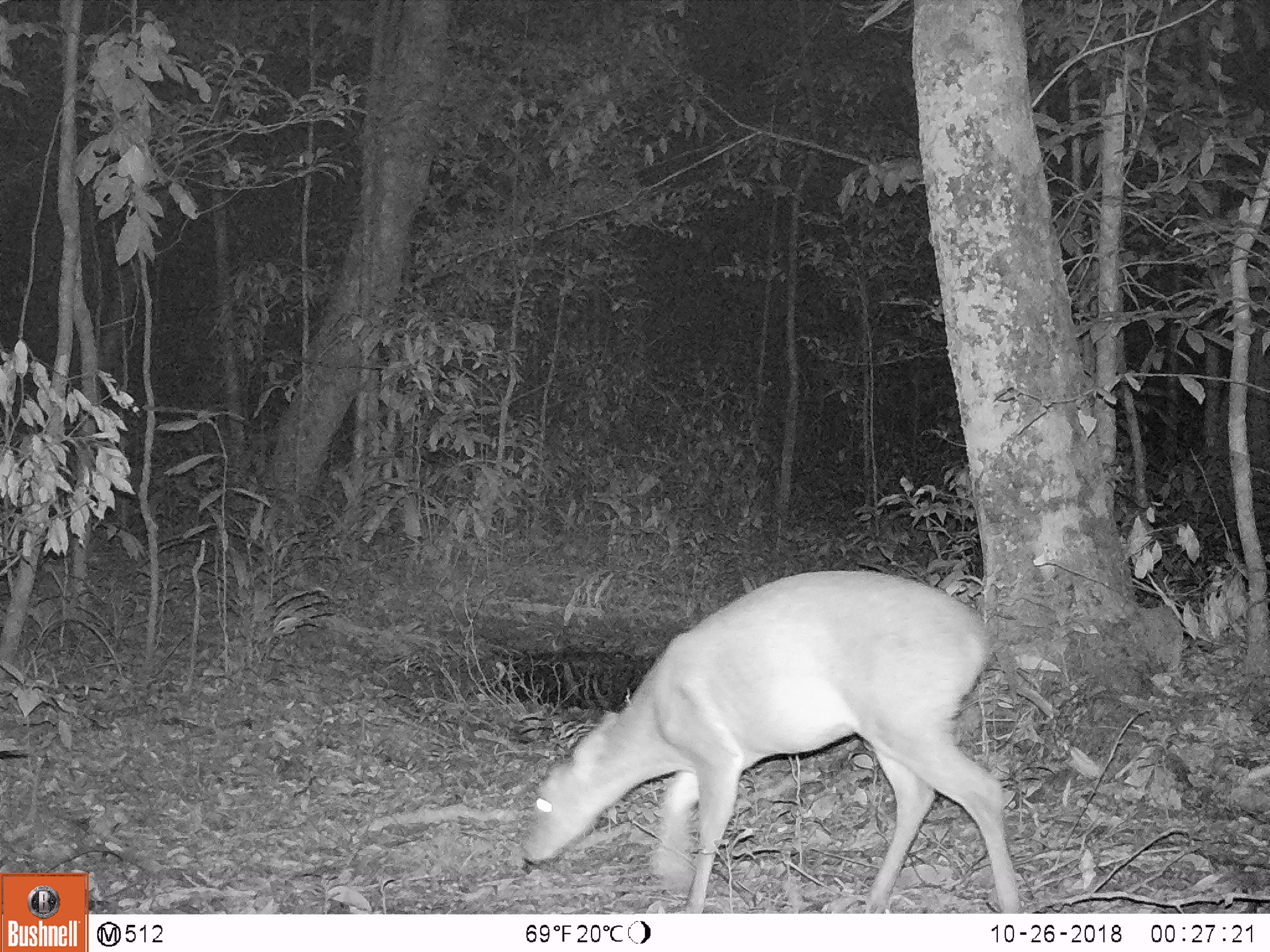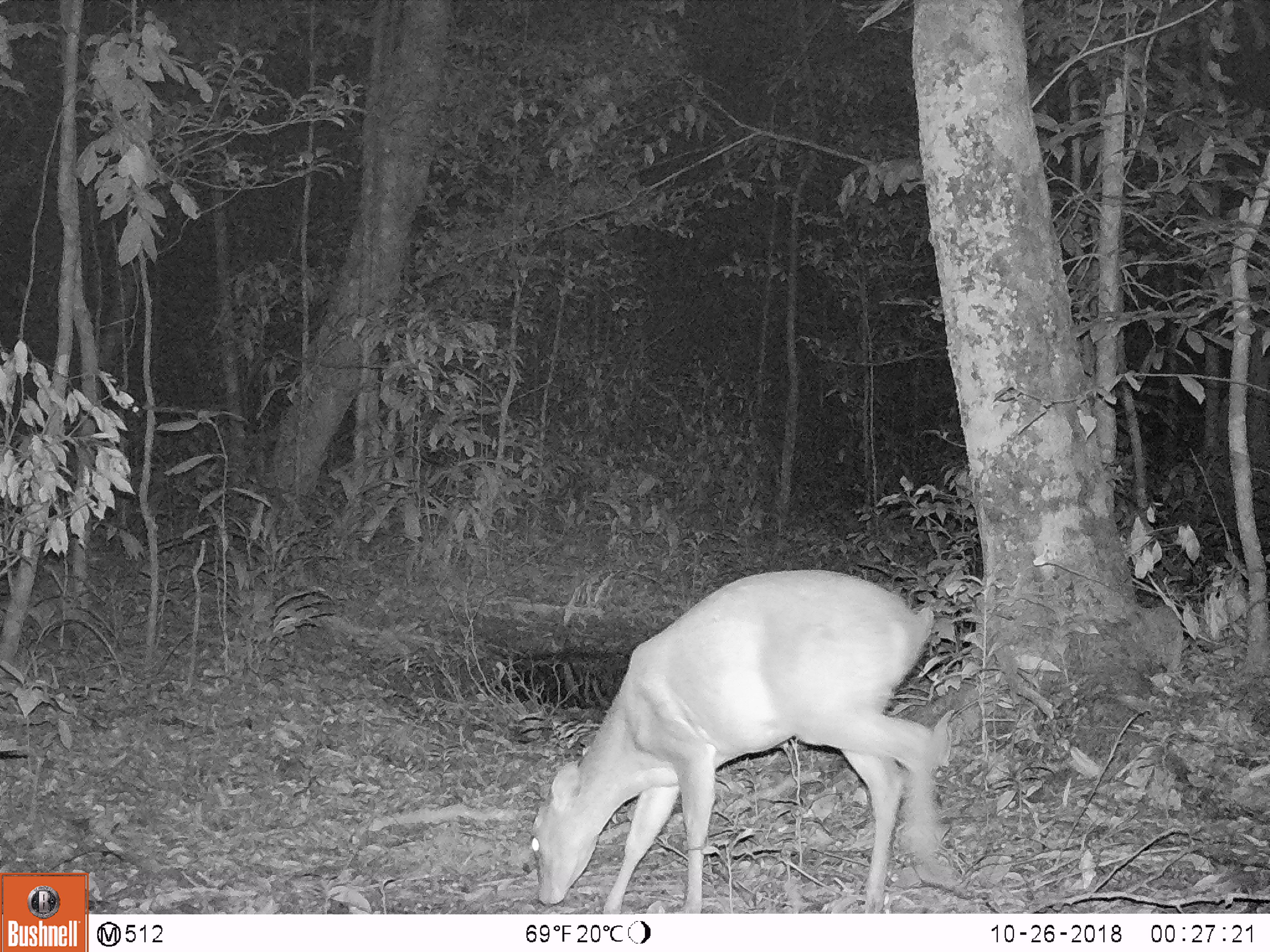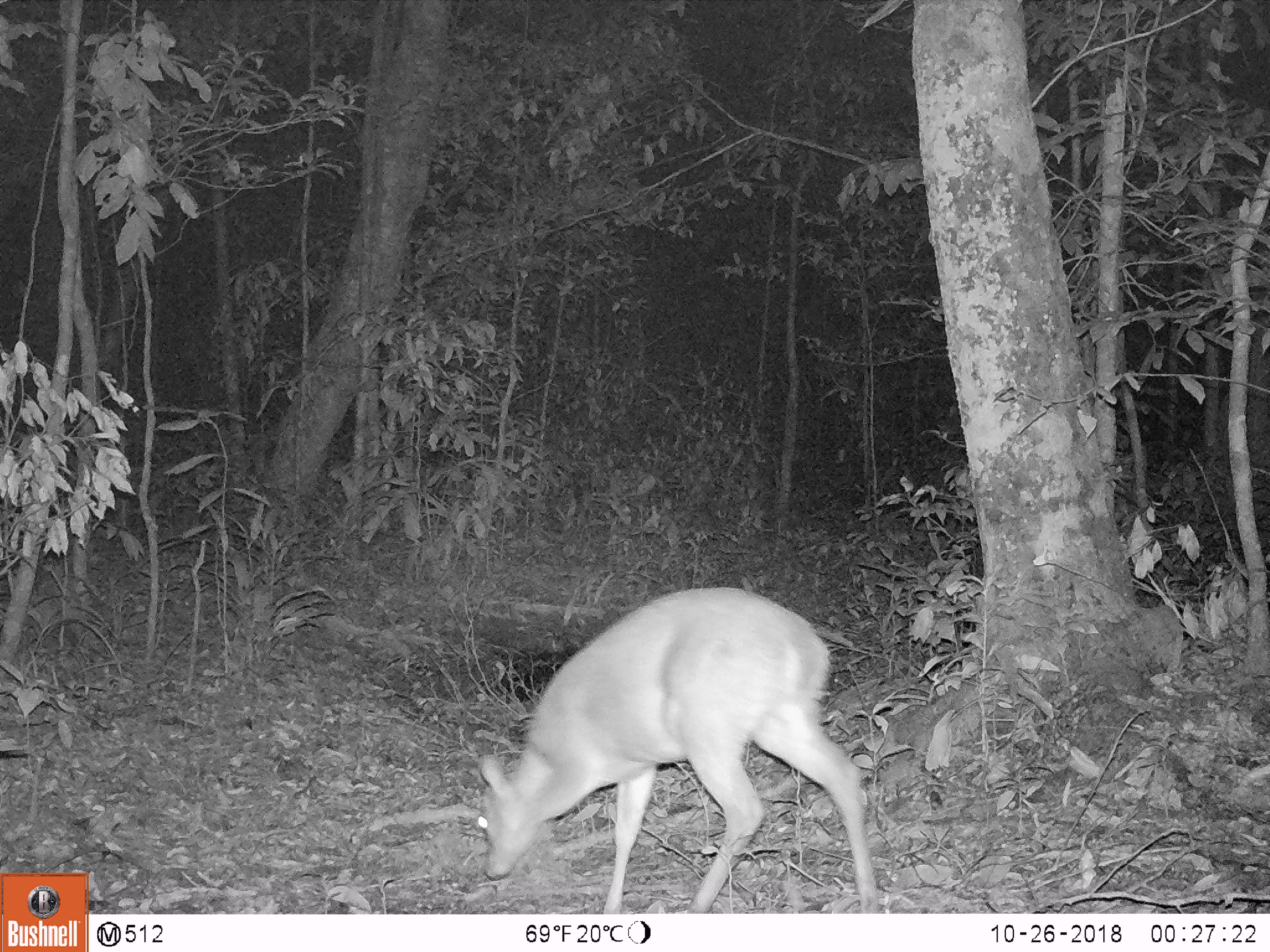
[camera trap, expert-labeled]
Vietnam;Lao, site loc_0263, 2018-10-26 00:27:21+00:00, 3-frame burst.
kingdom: Animalia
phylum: Chordata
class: Mammalia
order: Artiodactyla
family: Cervidae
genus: Muntiacus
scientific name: Muntiacus vuquangensis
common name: large-antlered muntjac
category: large antlered muntjac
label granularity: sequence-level